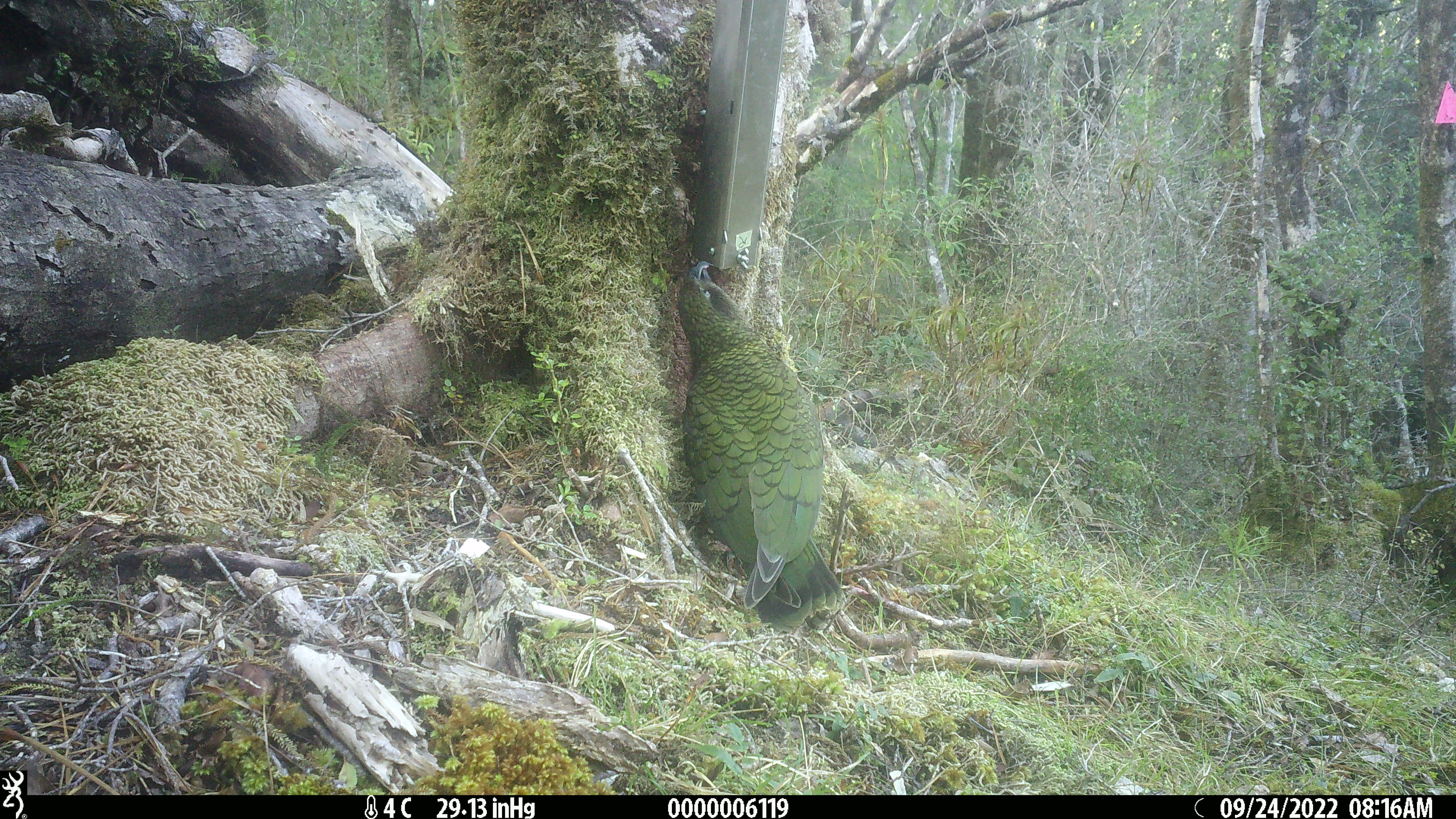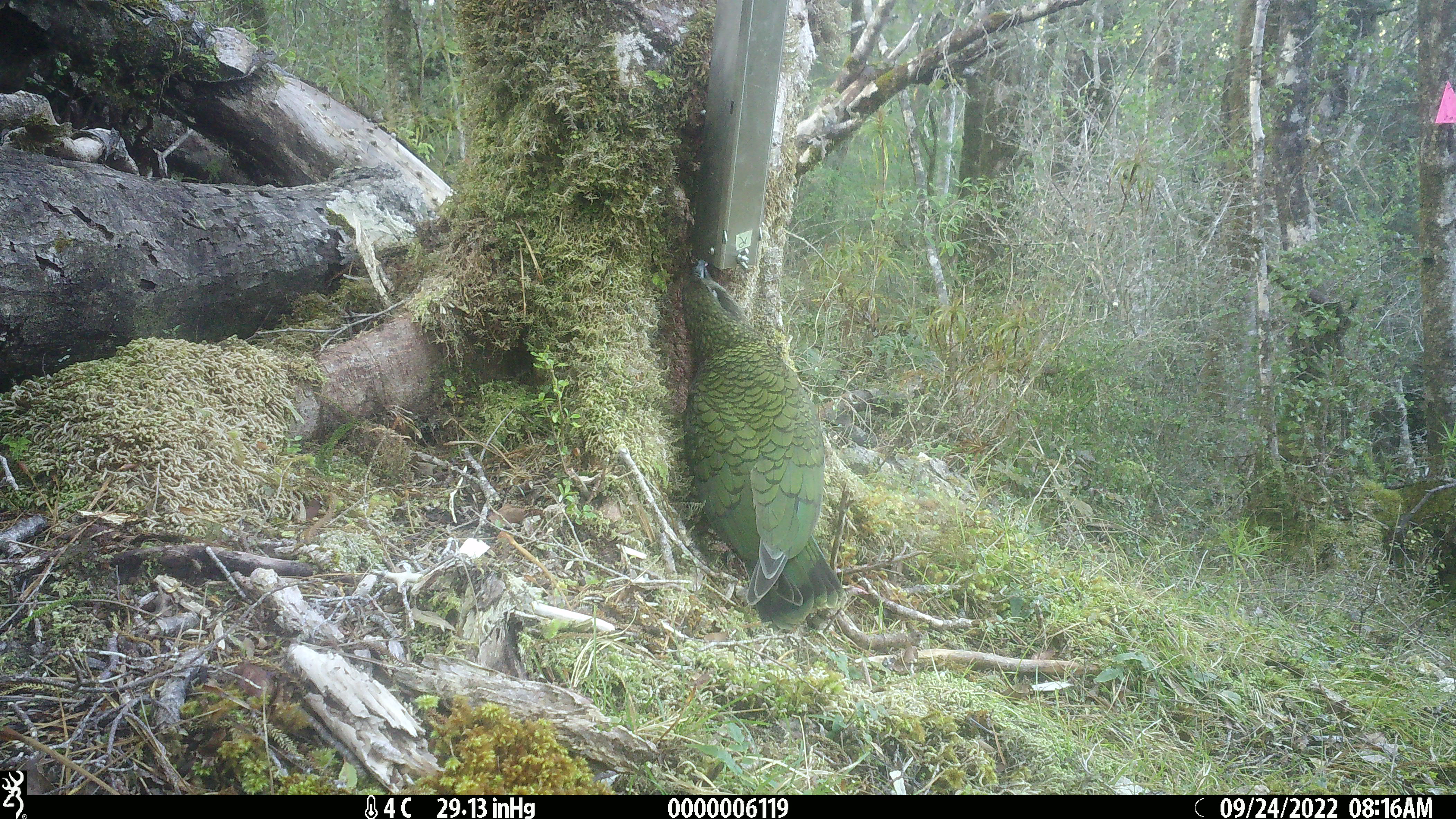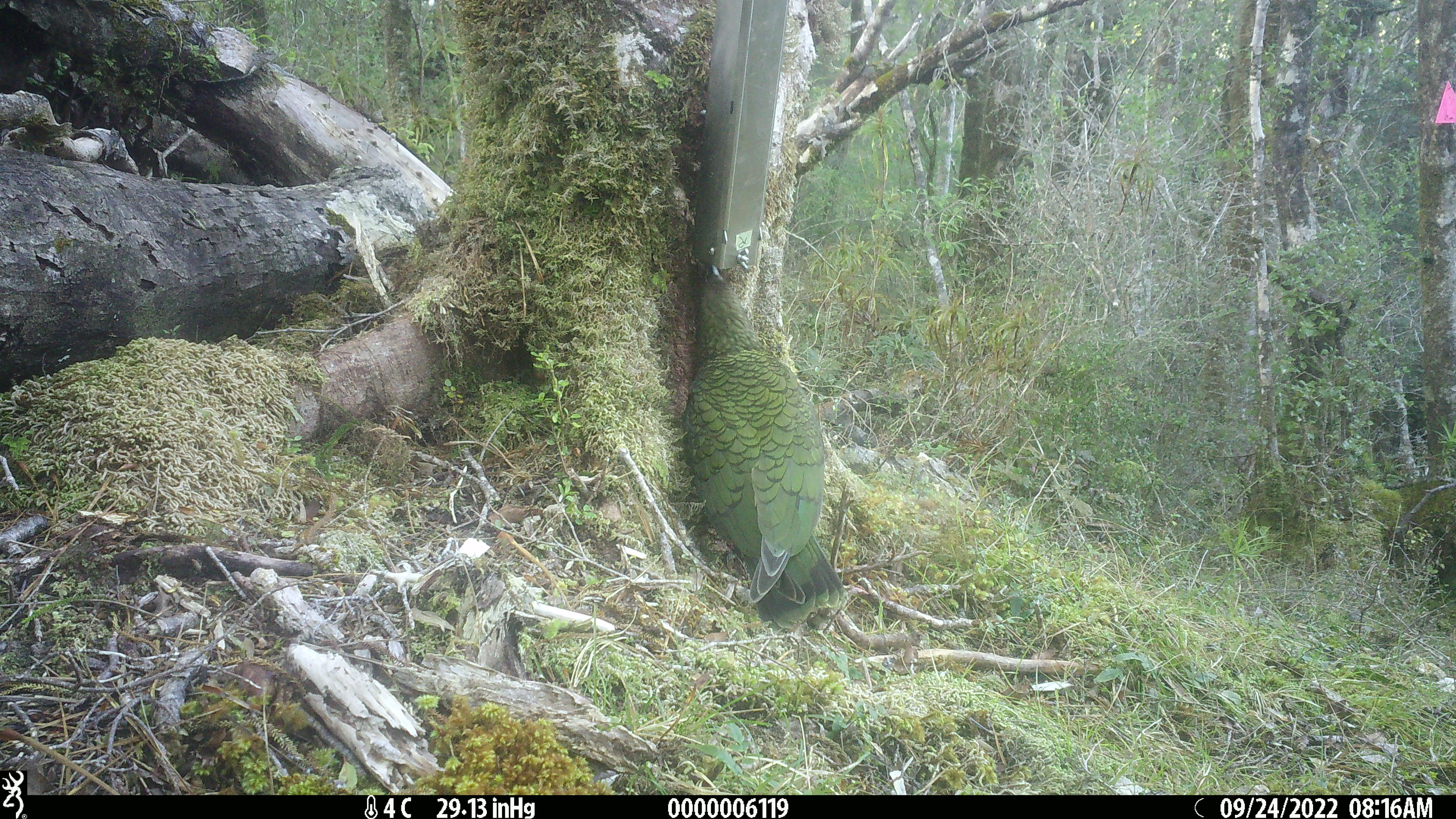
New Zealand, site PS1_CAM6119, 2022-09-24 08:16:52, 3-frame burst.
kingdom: Animalia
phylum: Chordata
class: Aves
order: Psittaciformes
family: Strigopidae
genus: Nestor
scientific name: Nestor notabilis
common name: kea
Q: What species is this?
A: Kea (Nestor notabilis).